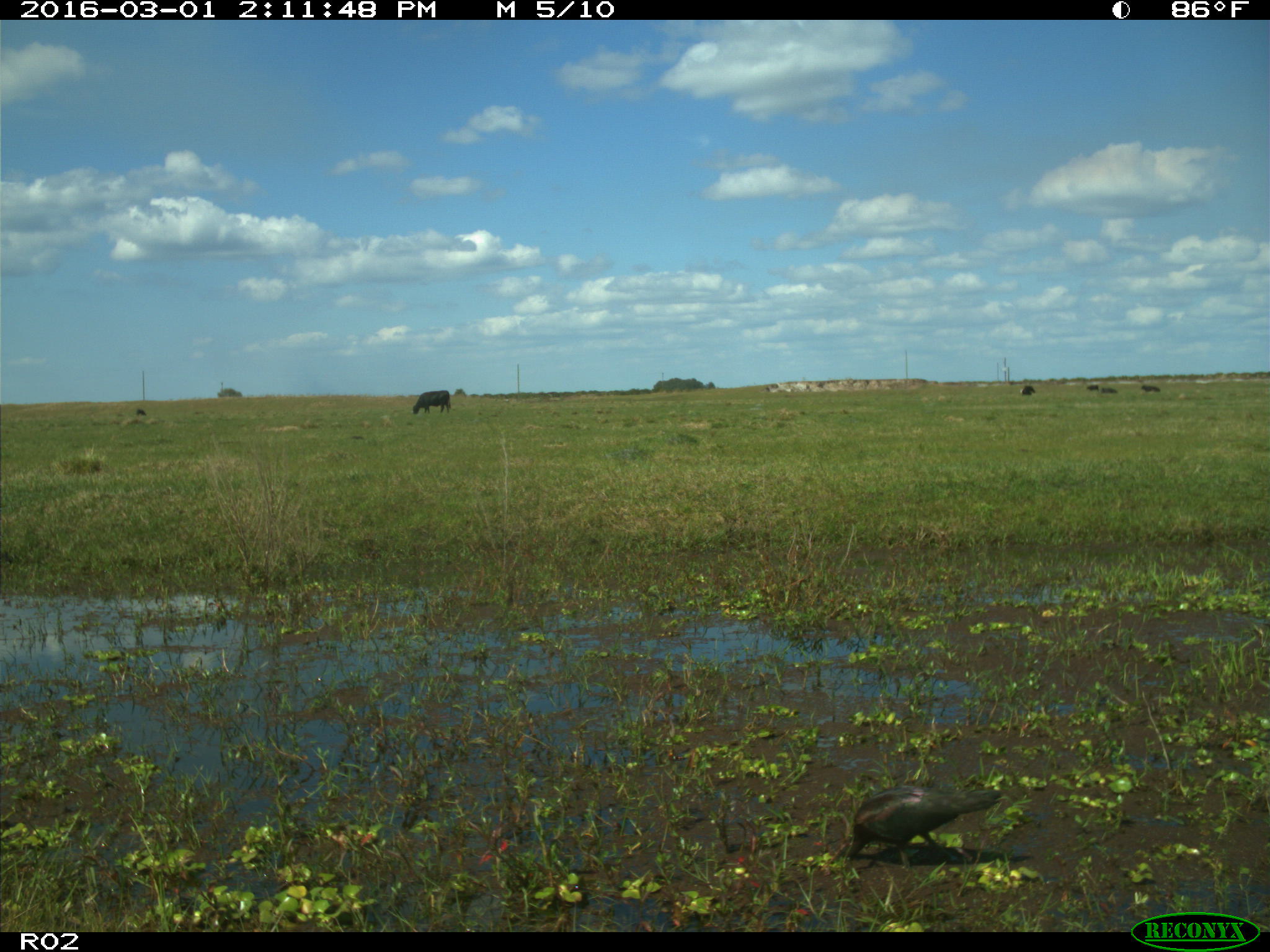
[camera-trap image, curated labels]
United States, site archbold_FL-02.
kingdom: Animalia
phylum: Chordata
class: Mammalia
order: Artiodactyla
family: Bovidae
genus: Bos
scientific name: Bos taurus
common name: domestic cow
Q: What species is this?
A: Bos taurus (domestic cow).